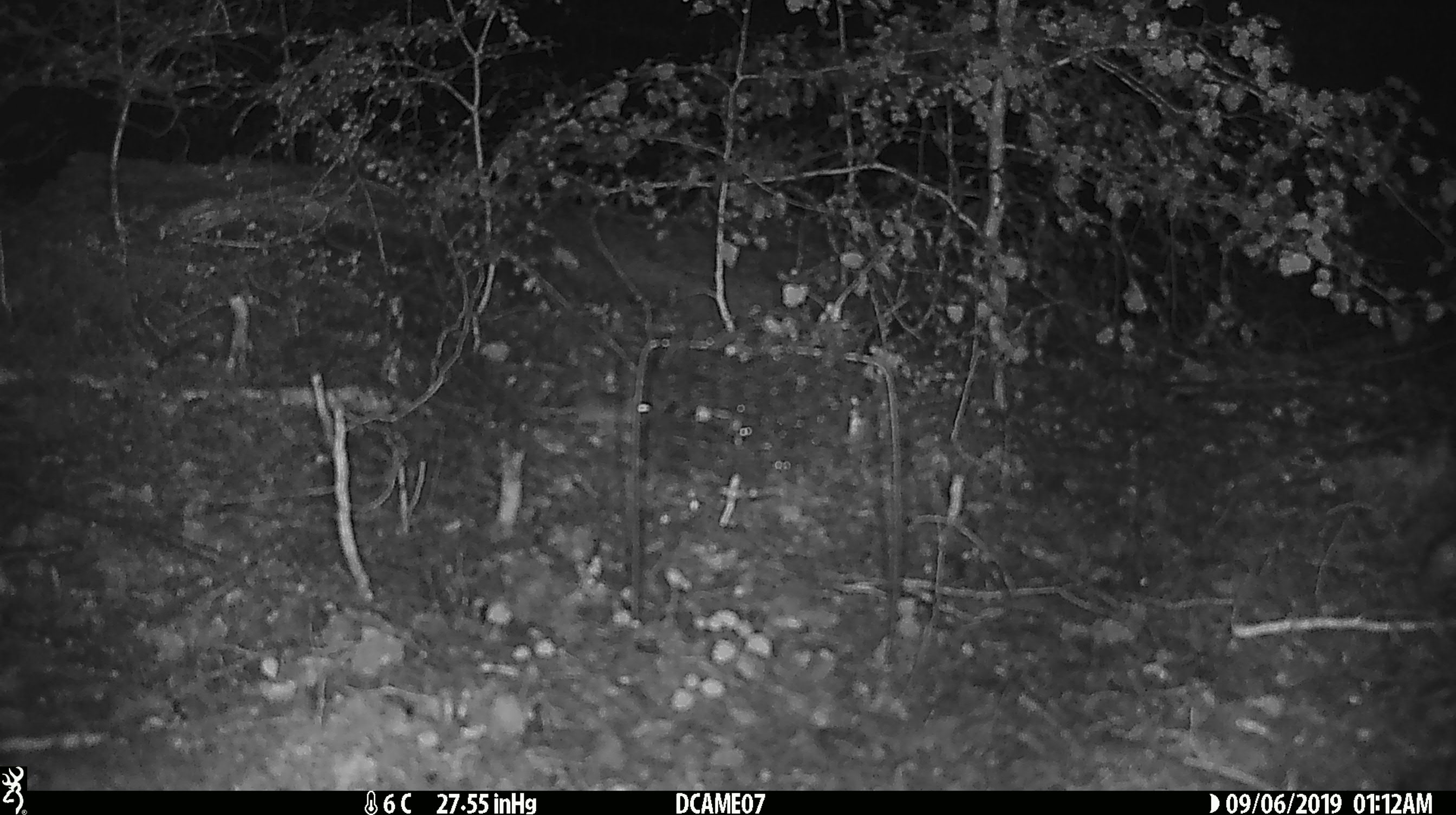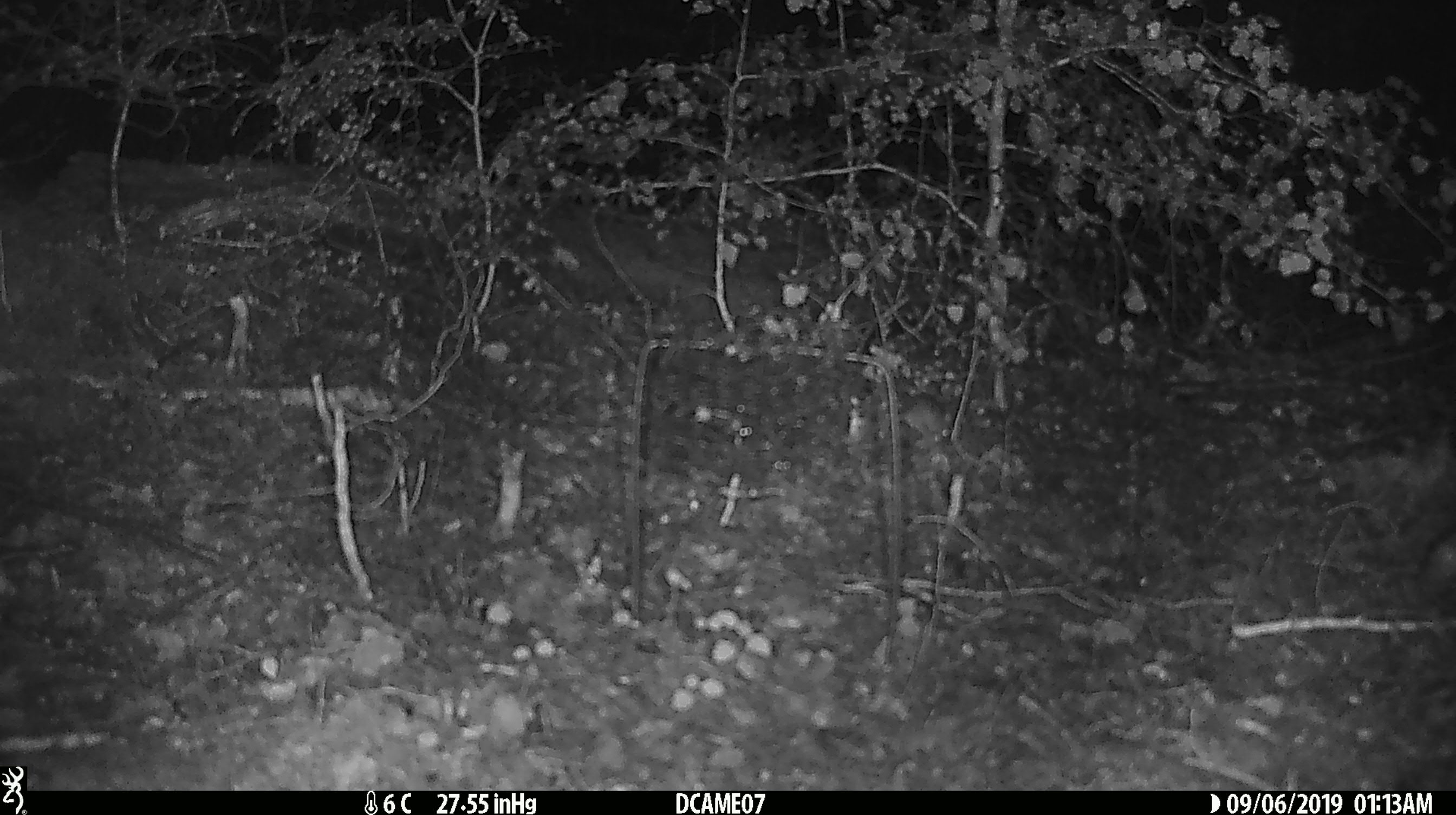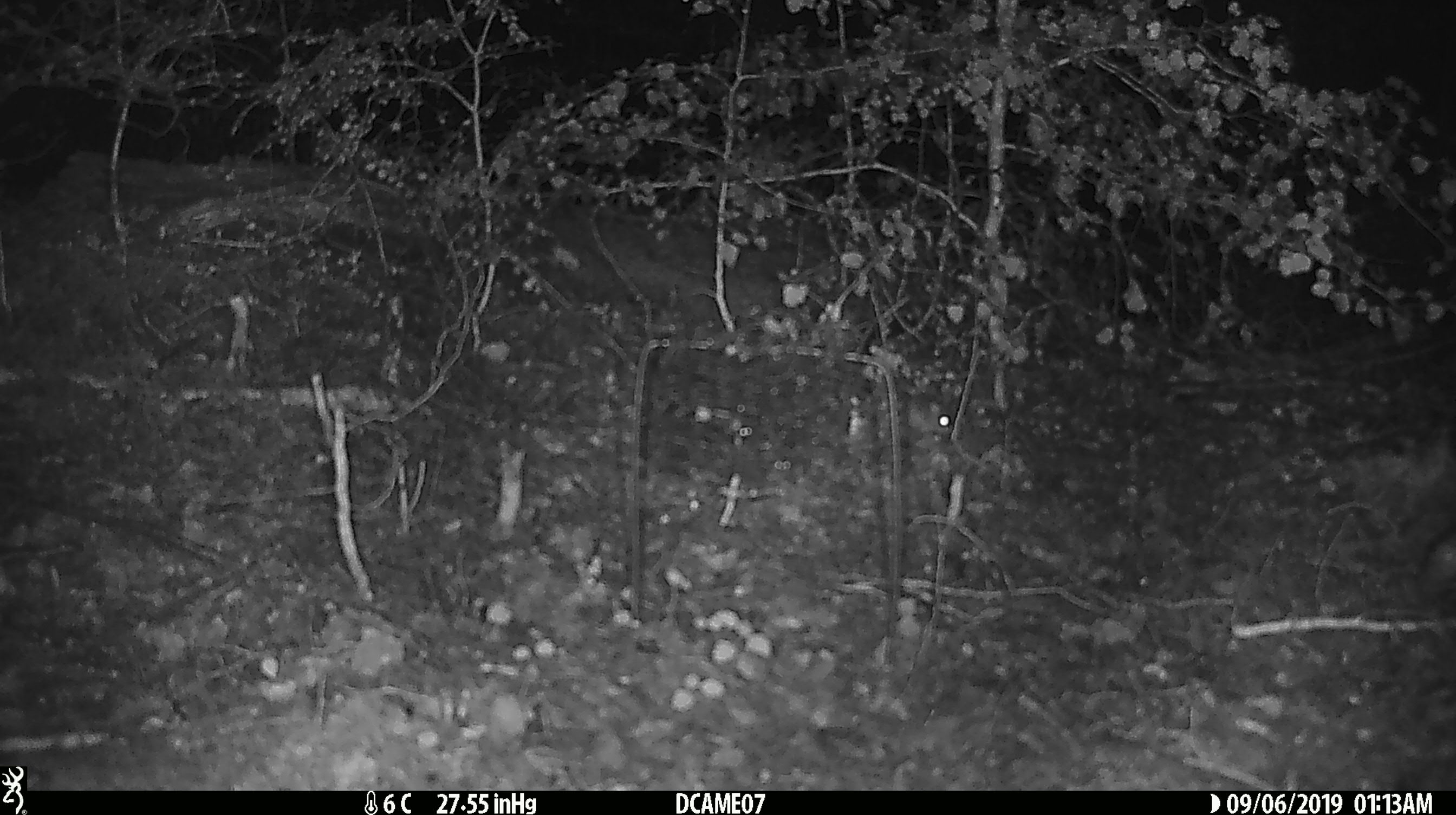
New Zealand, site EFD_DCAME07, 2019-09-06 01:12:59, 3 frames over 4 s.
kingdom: Animalia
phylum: Chordata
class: Mammalia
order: Rodentia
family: Muridae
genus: Mus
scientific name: Mus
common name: mouse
Mouse (Mus).